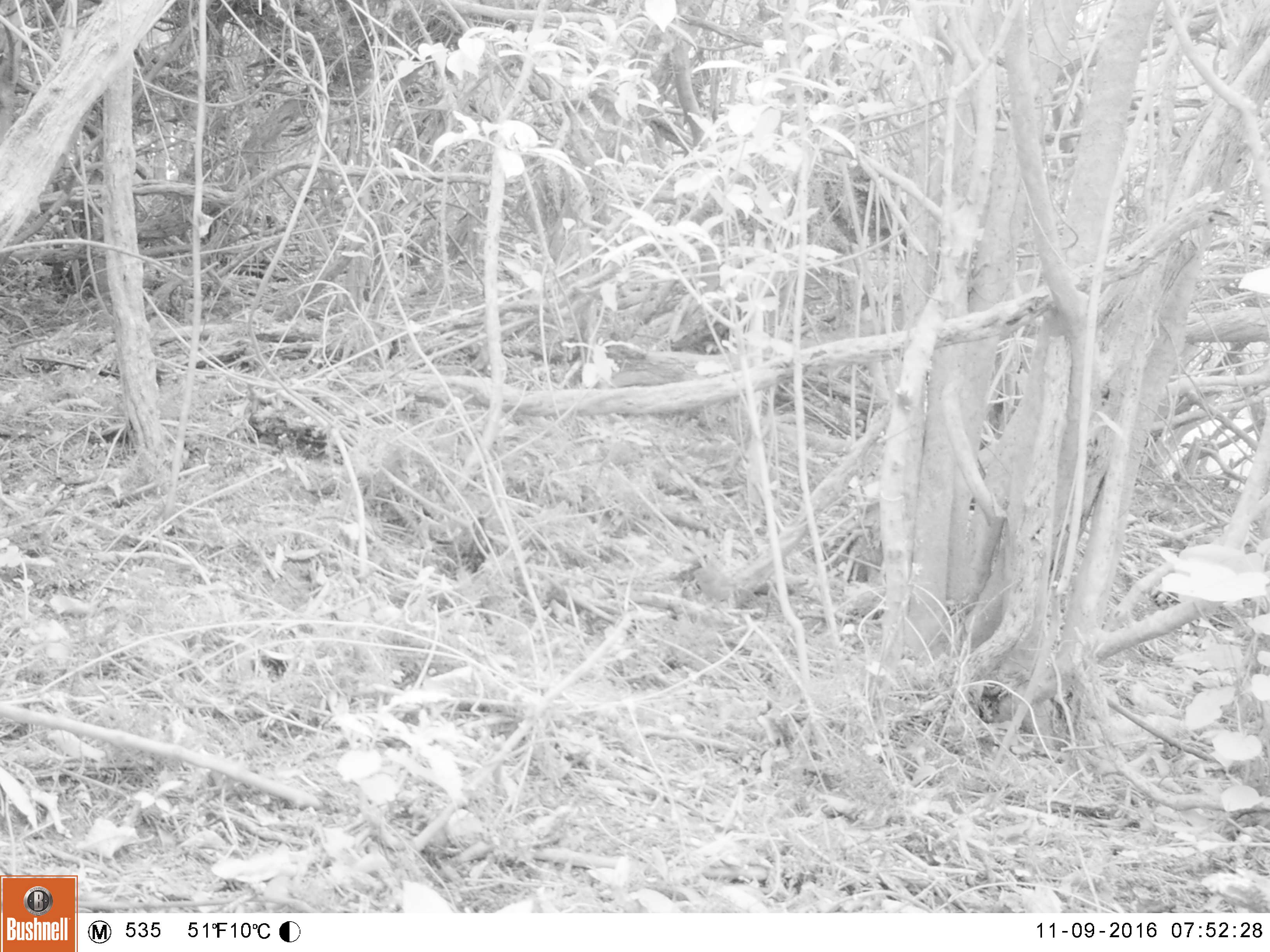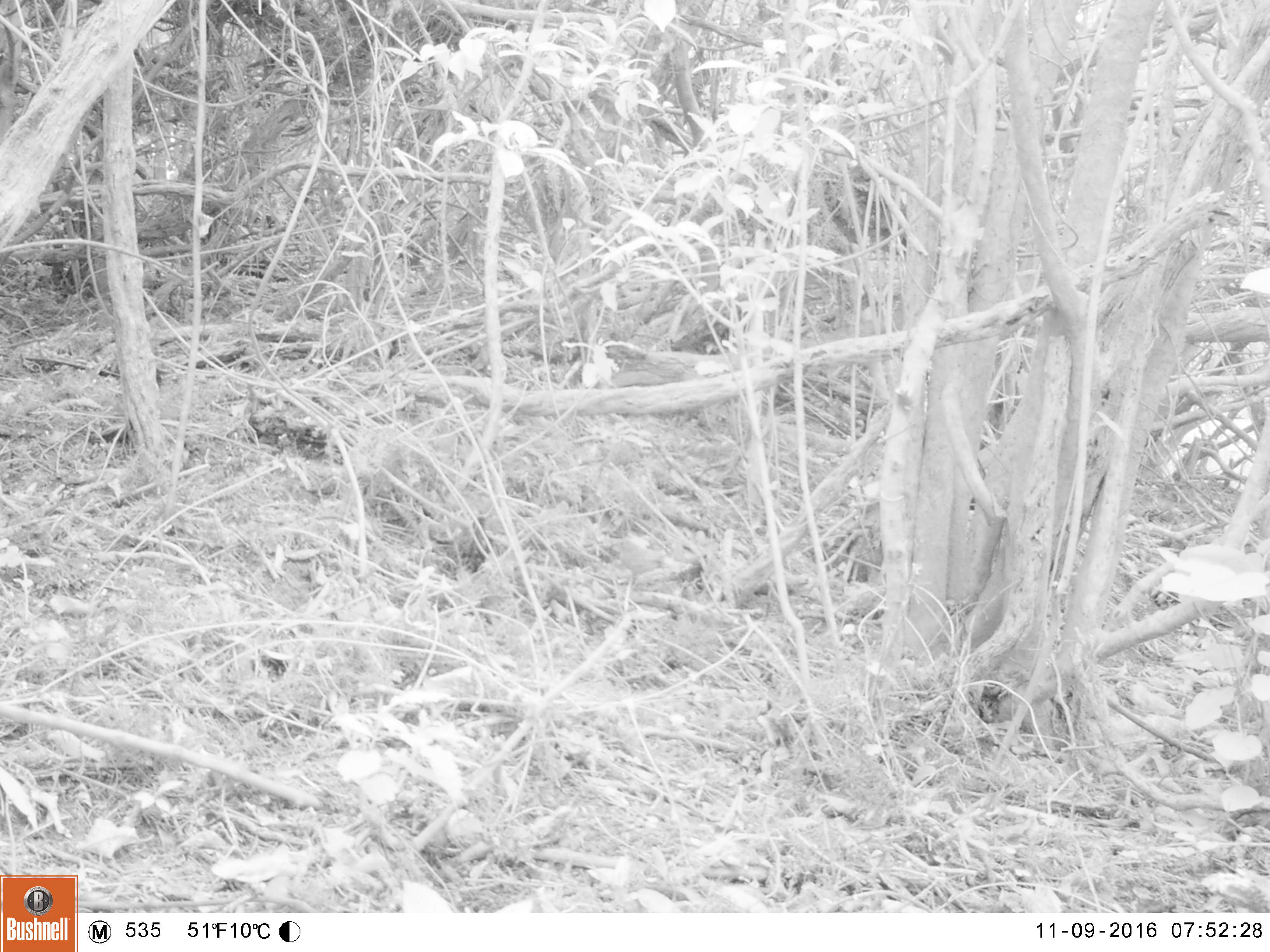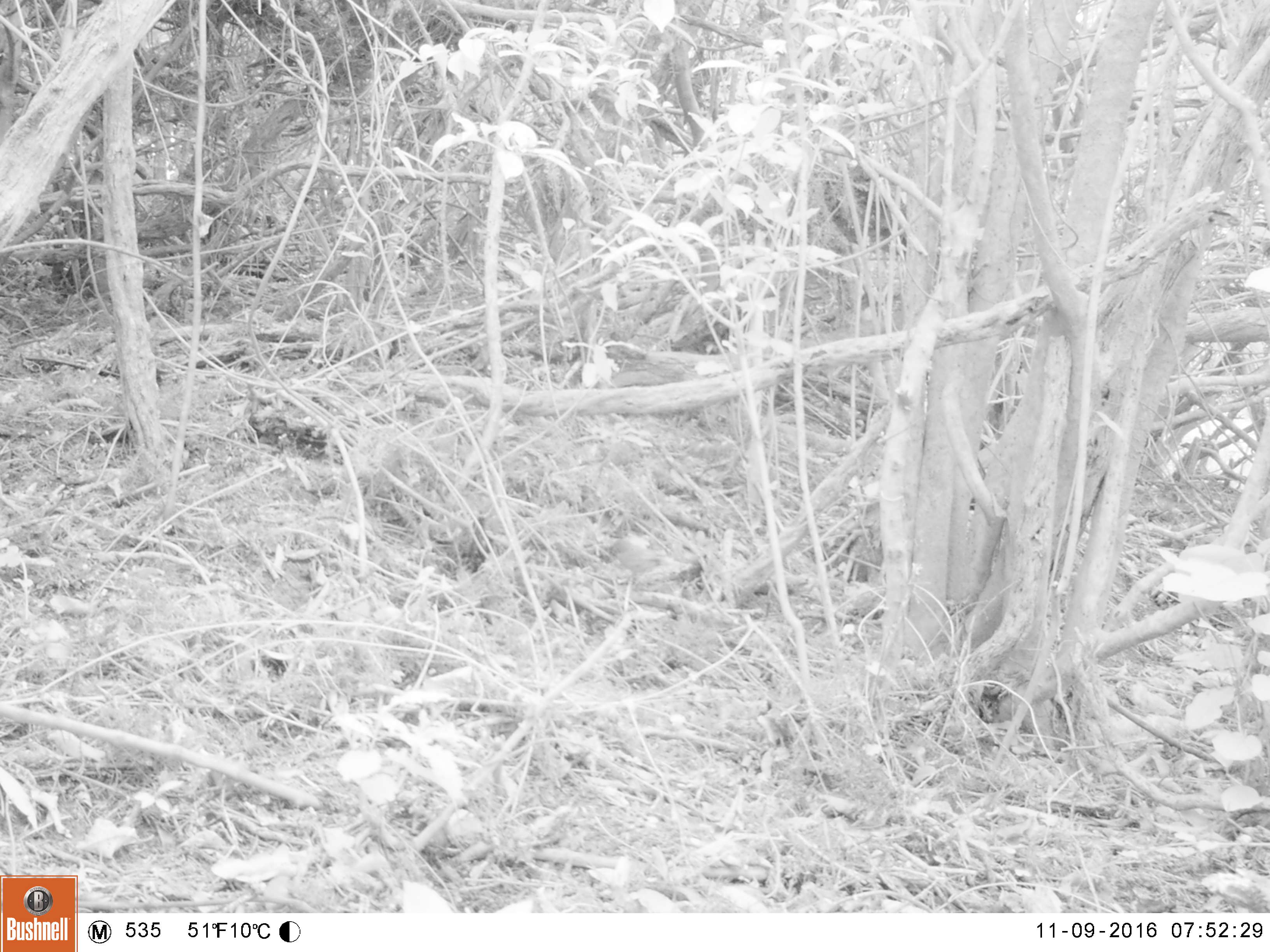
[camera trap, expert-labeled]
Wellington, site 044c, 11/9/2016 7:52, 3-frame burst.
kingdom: Animalia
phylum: Chordata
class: Aves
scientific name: Aves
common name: bird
Bird (Aves).